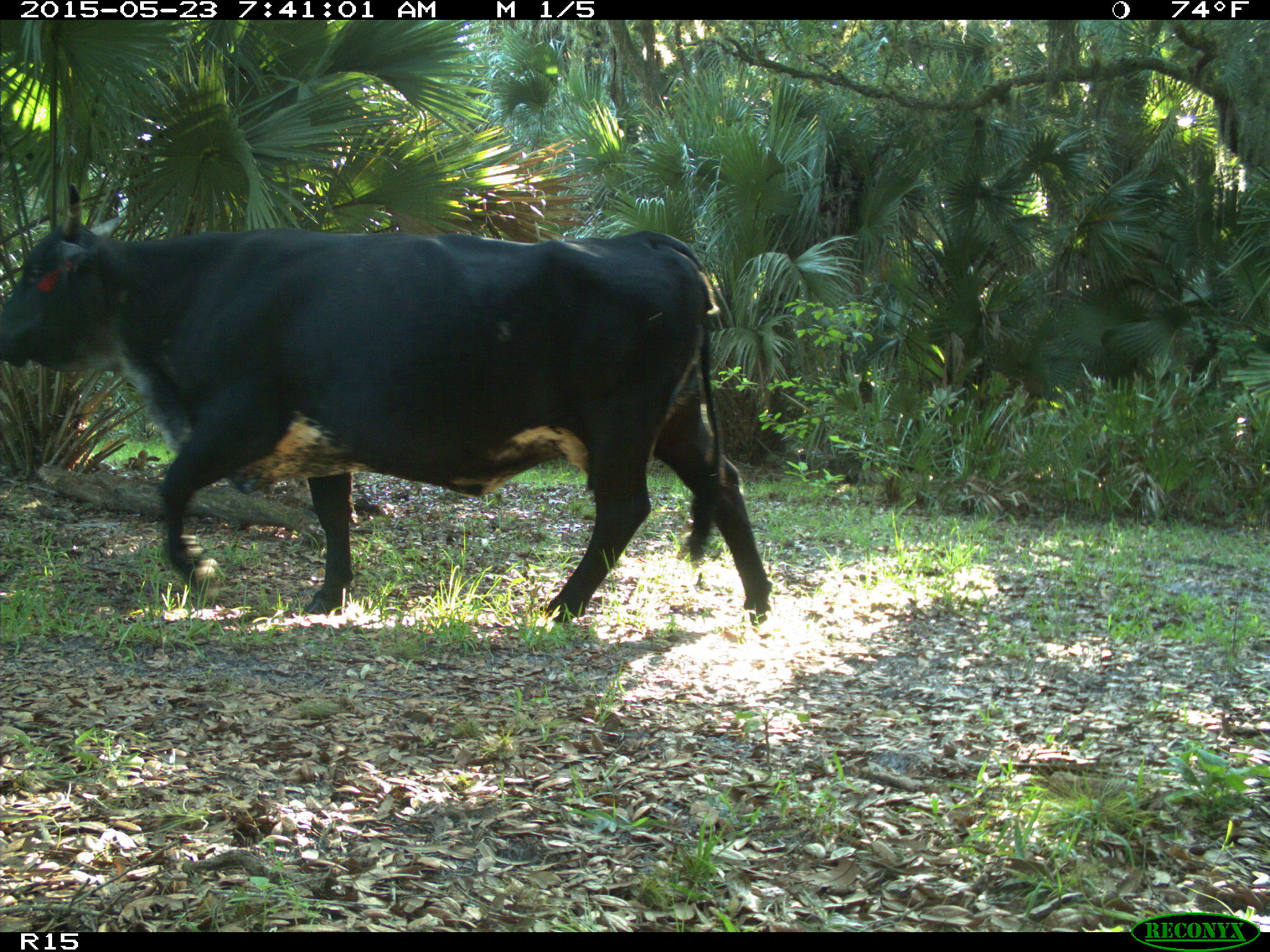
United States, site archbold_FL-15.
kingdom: Animalia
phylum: Chordata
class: Mammalia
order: Artiodactyla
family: Bovidae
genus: Bos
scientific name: Bos taurus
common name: domestic cow